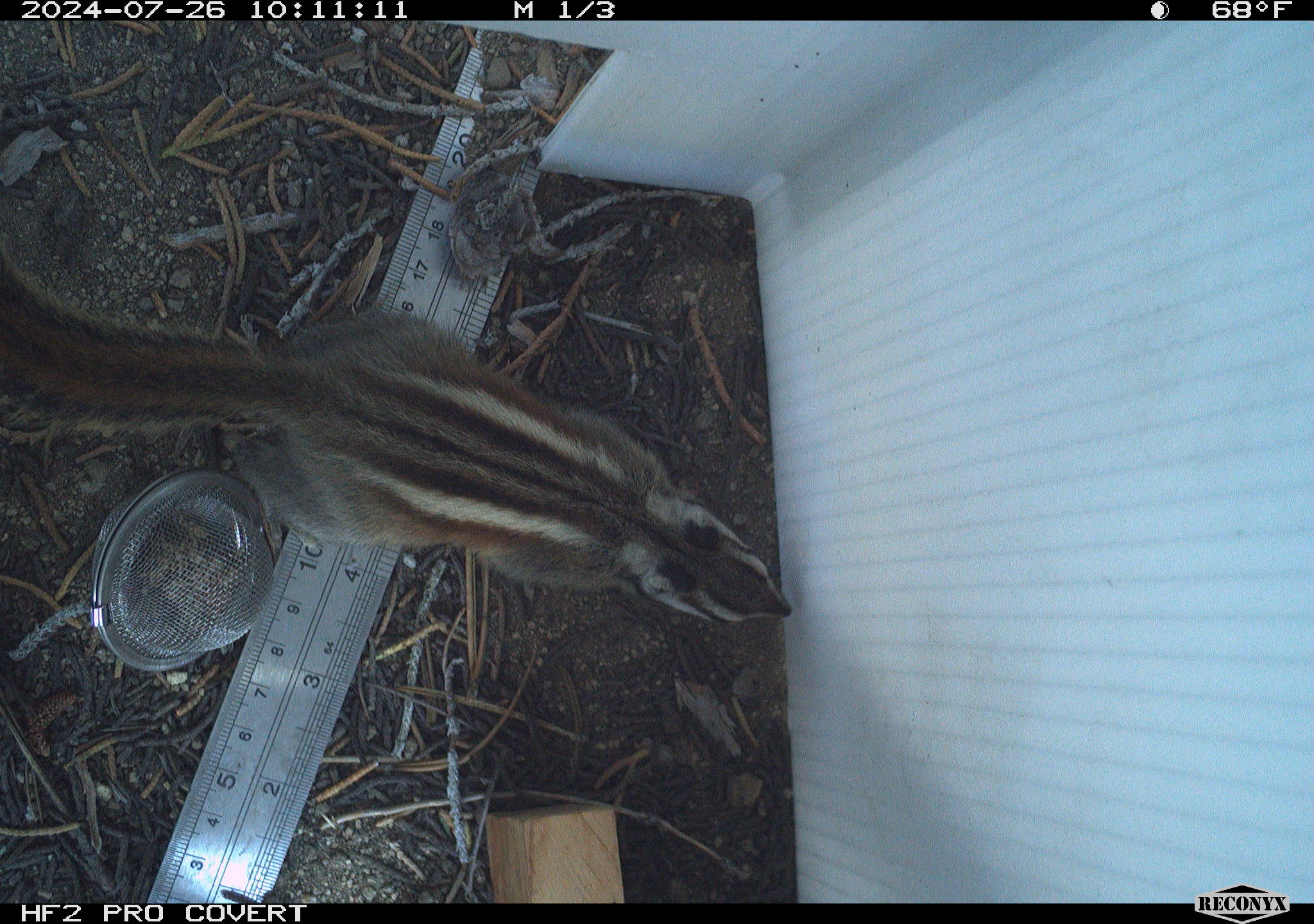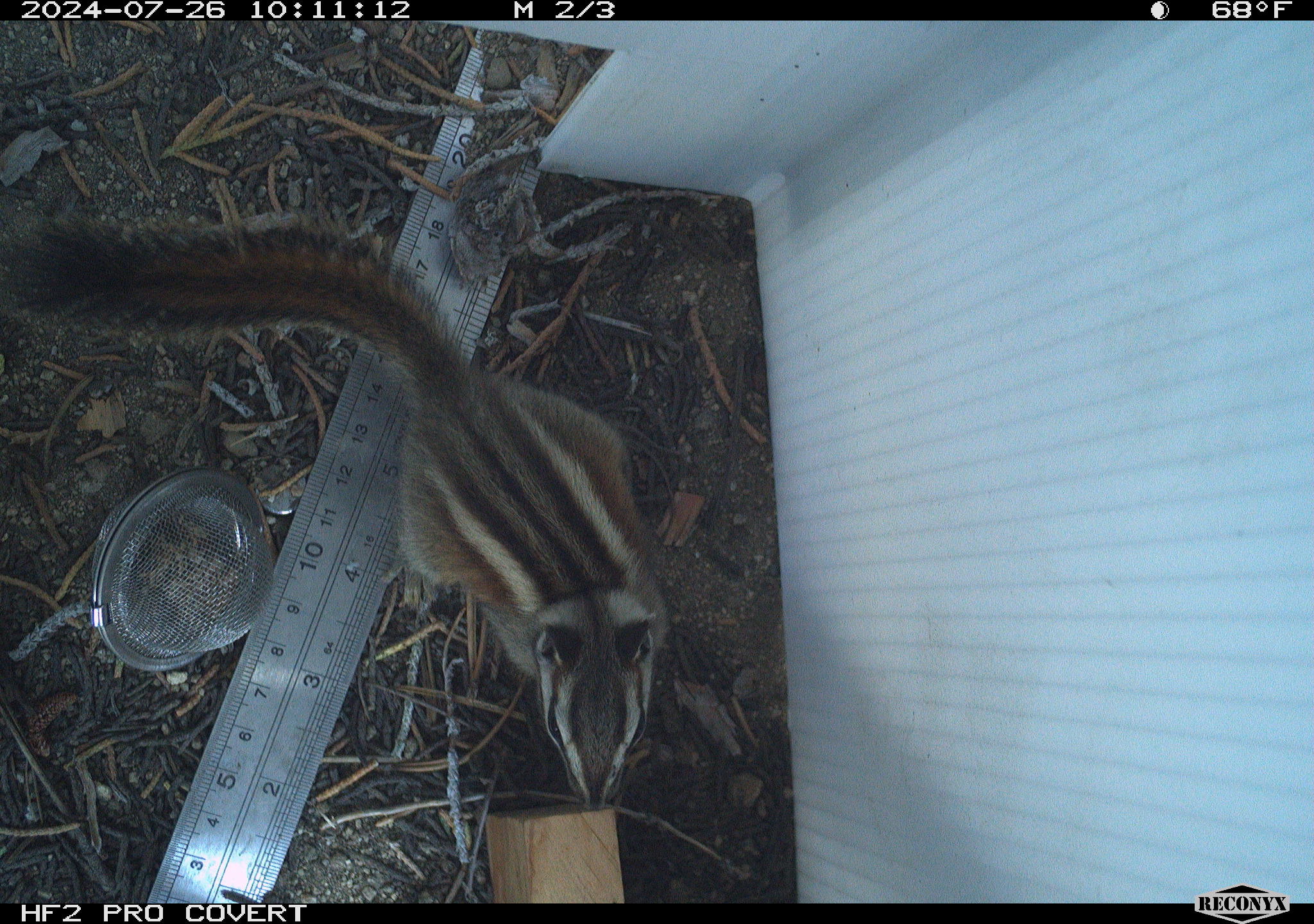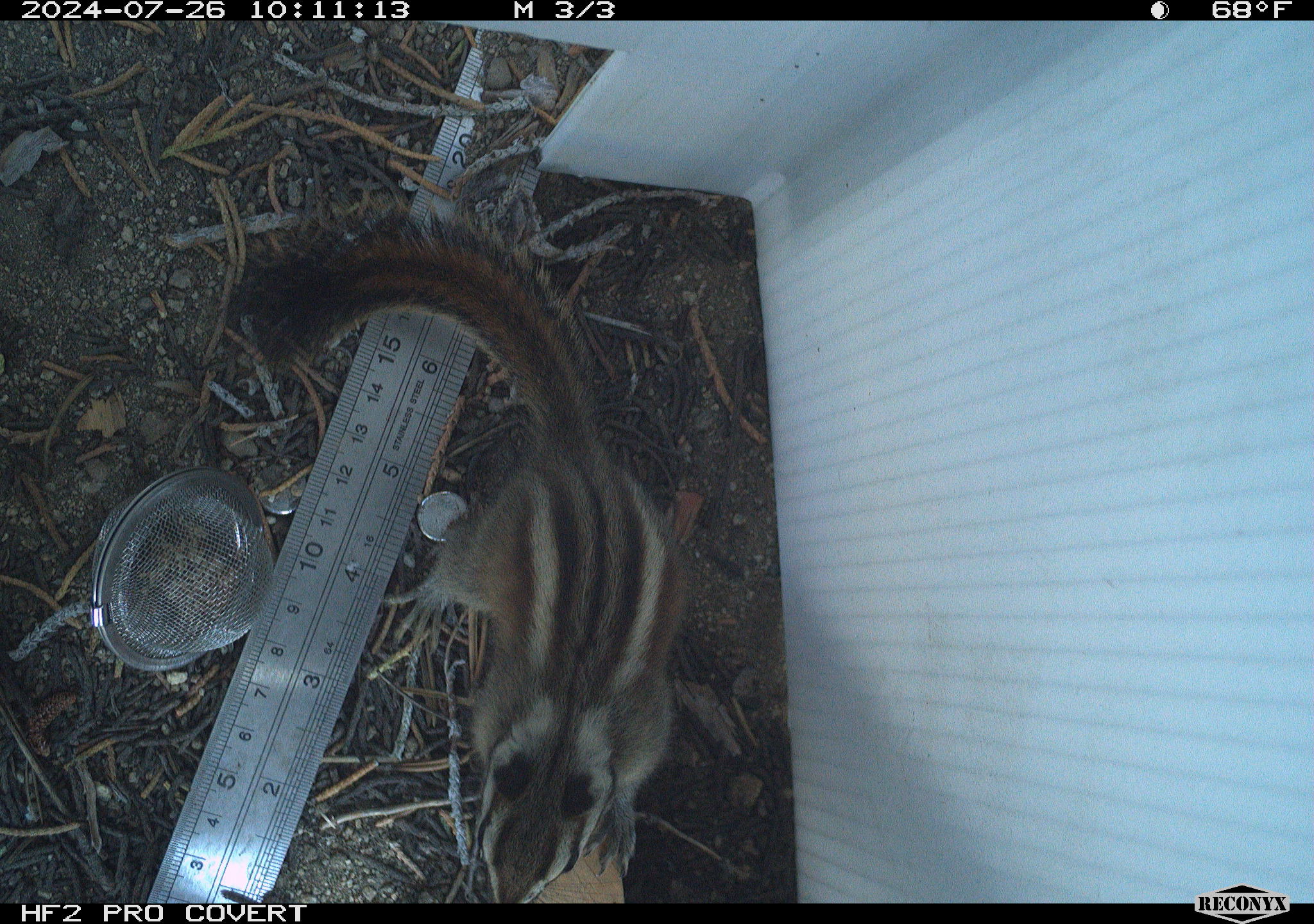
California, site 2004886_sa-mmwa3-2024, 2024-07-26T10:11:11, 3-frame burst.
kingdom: Animalia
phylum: Chordata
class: Mammalia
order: Rodentia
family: Sciuridae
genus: Neotamias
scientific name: Neotamias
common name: western chipmunks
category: neotamias species